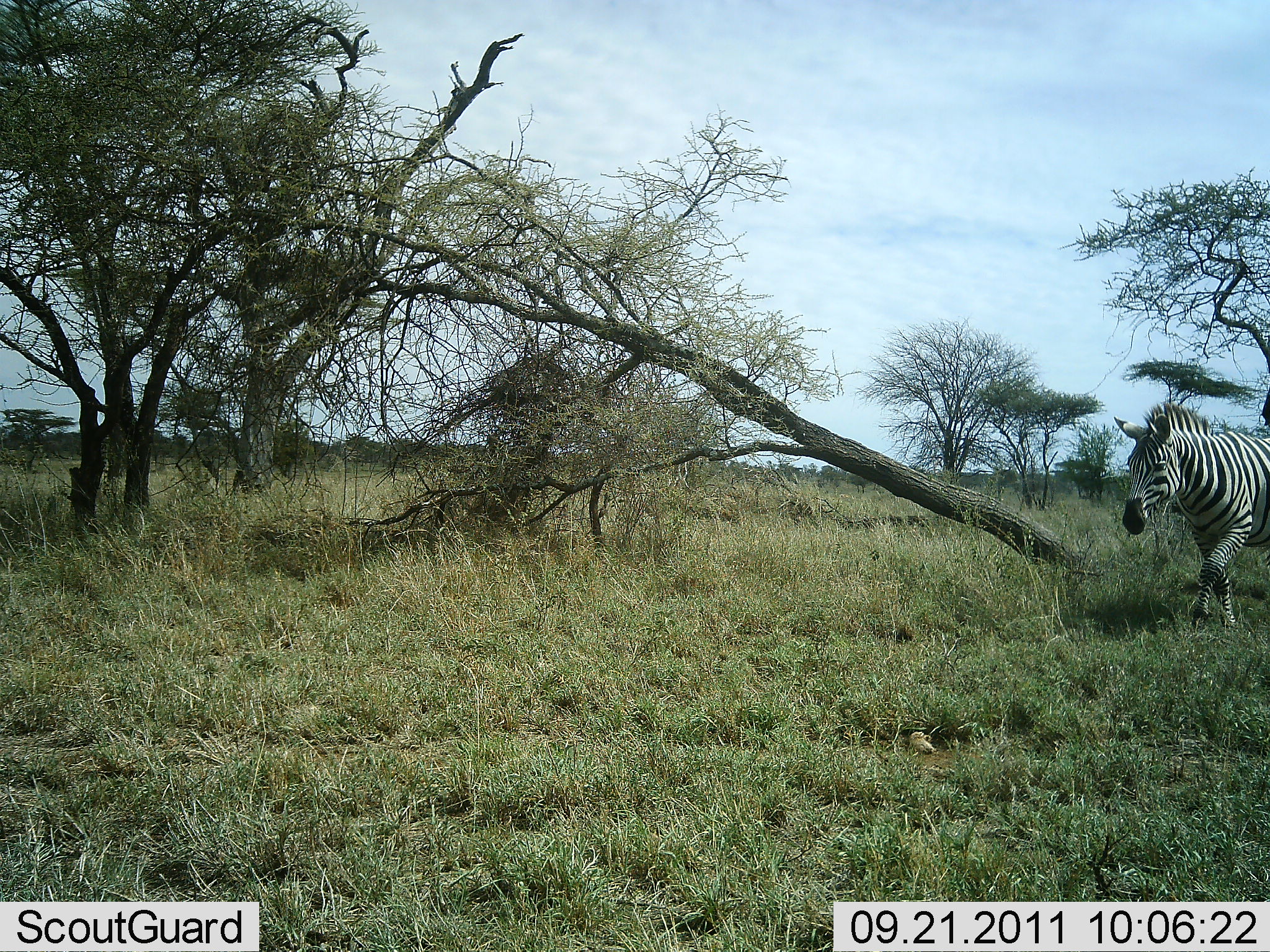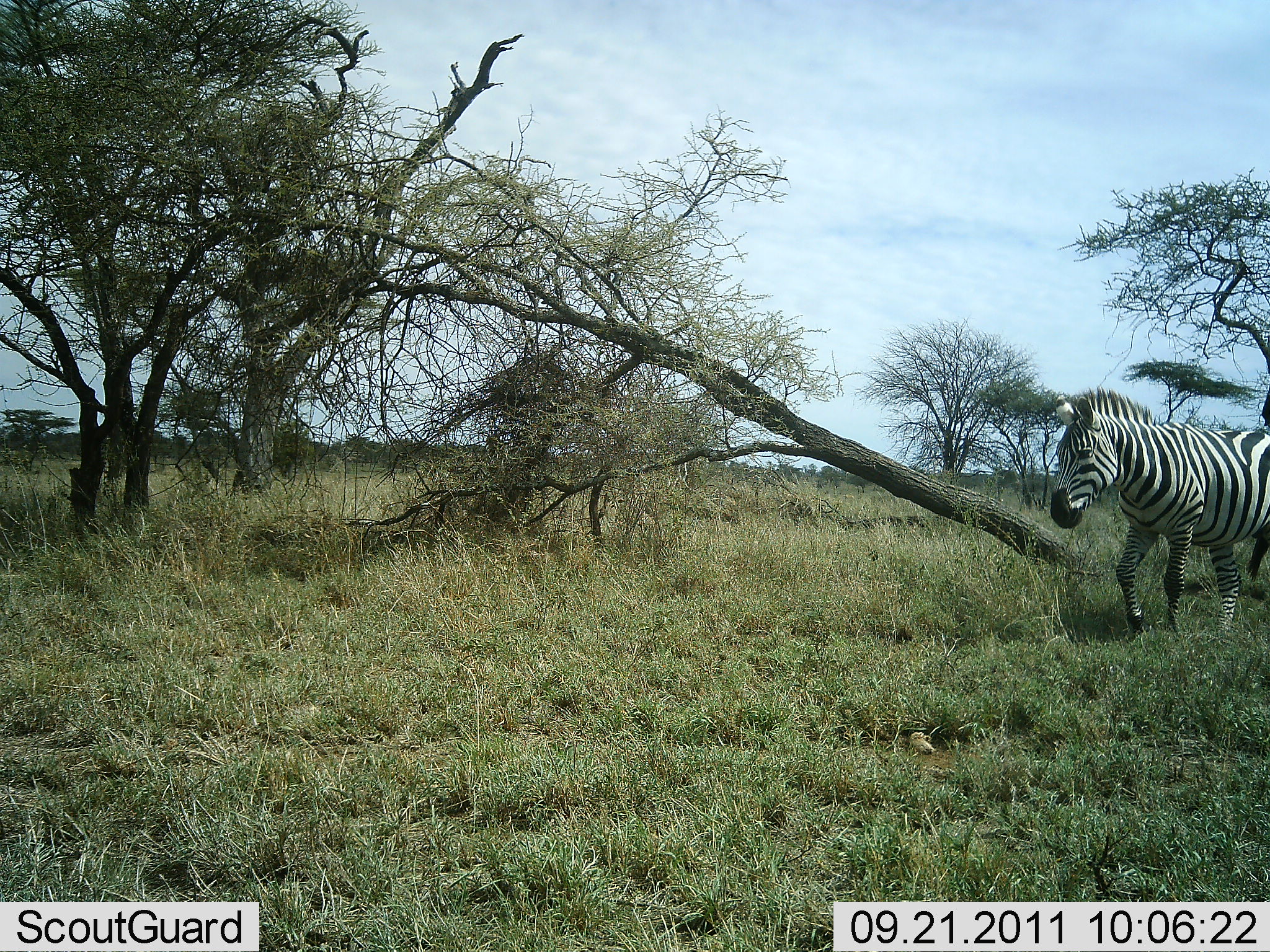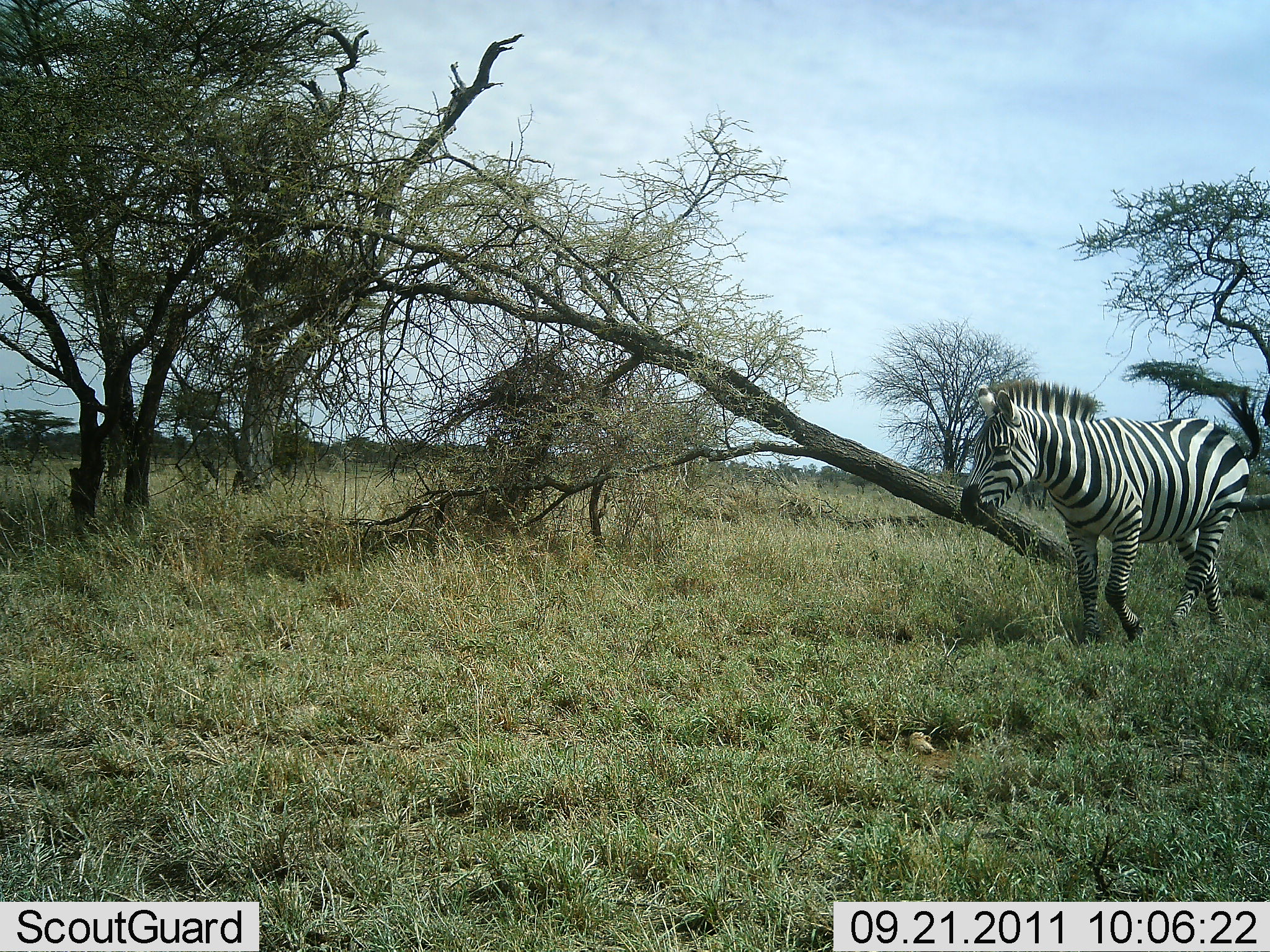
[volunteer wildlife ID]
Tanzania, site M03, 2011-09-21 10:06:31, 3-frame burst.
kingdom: Animalia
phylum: Chordata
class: Mammalia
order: Perissodactyla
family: Equidae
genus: Equus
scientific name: Equus quagga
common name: plains zebra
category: zebra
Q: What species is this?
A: Zebra (plains zebra) (Equus quagga).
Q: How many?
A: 1.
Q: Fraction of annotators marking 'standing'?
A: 8%.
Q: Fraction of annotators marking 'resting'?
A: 0%.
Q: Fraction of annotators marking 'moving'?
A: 100%.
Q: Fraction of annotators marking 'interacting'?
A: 0%.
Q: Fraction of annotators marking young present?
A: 0%.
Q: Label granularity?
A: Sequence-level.